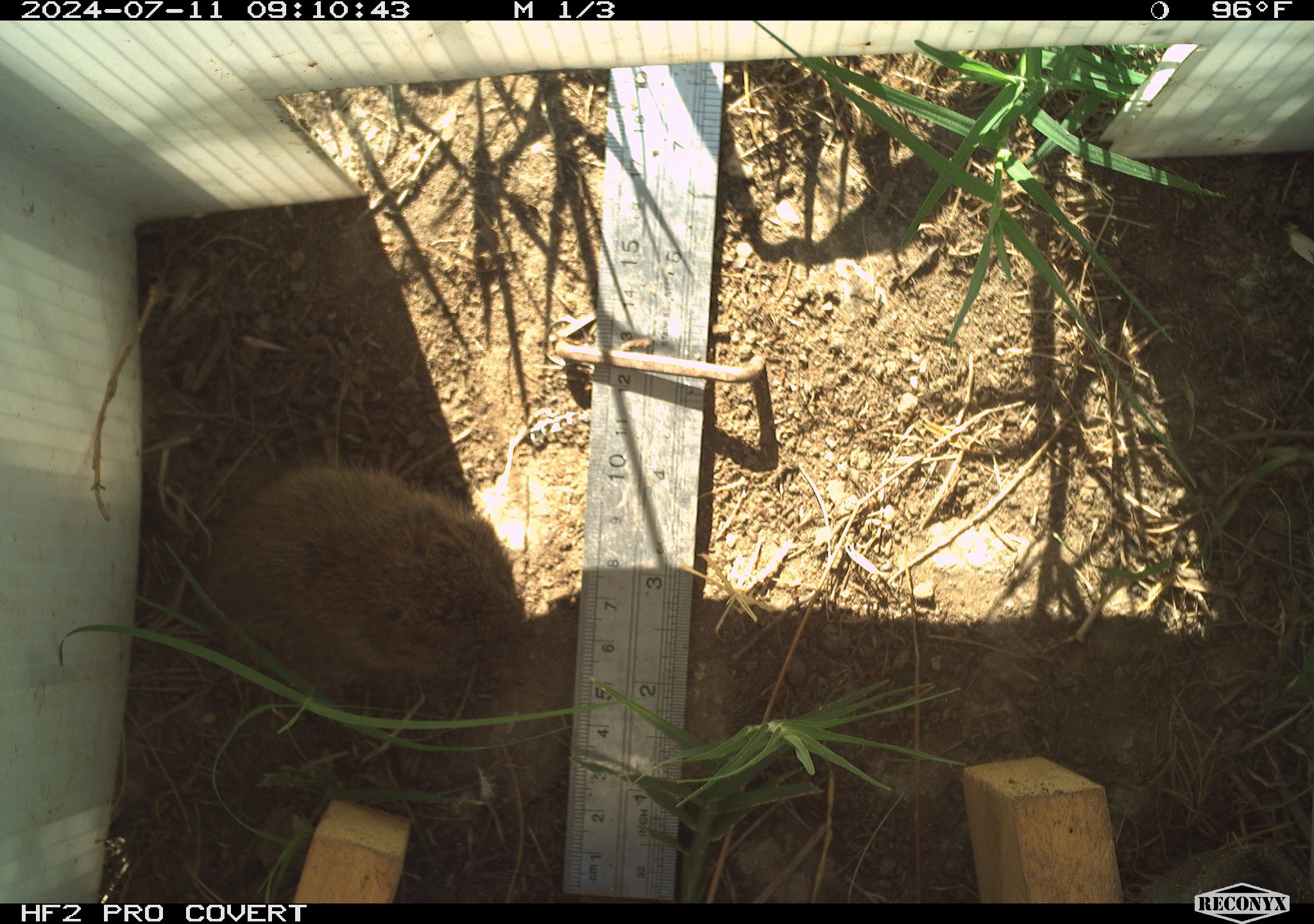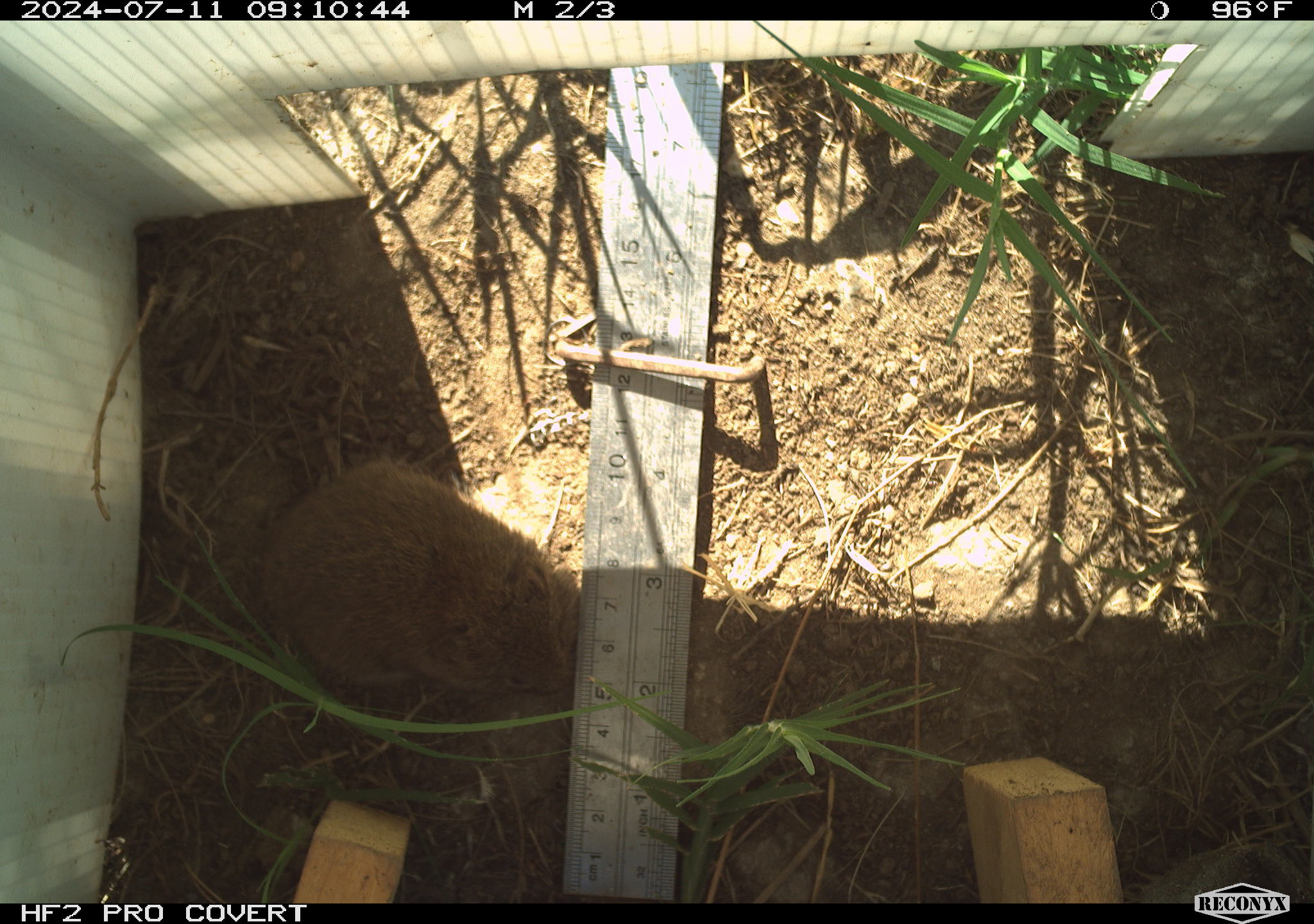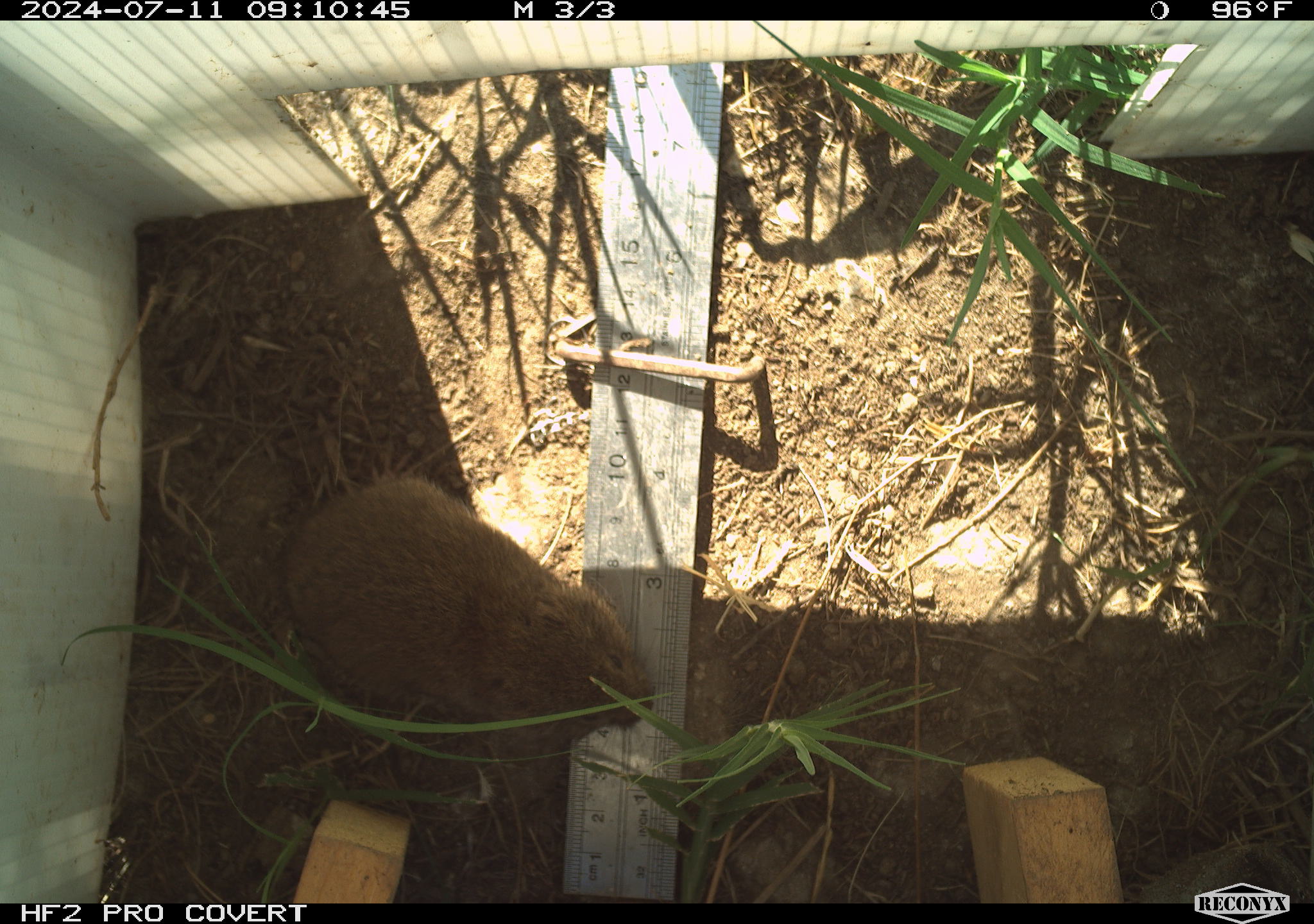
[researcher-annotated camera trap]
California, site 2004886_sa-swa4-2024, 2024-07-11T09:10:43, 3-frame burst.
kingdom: Animalia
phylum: Chordata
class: Mammalia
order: Rodentia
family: Cricetidae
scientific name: Arvicolinae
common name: voles, lemmings, and muskrats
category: arvicolinae subfamily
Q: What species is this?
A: Arvicolinae subfamily (voles, lemmings, and muskrats) (Arvicolinae).